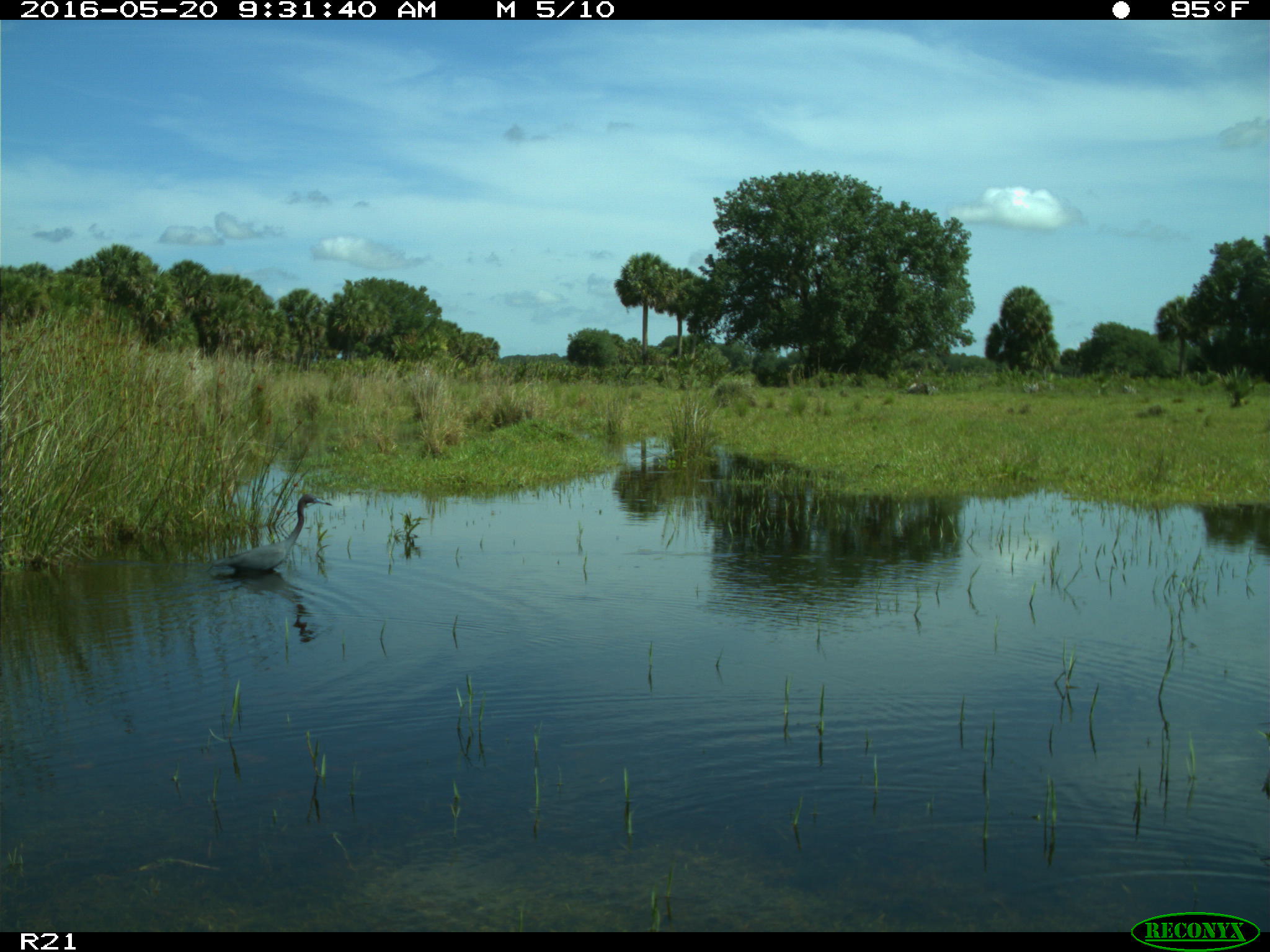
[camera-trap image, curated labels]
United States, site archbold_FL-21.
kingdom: Animalia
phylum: Chordata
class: Aves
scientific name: Aves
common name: birds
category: unidentified bird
Unidentified bird (birds) (Aves).